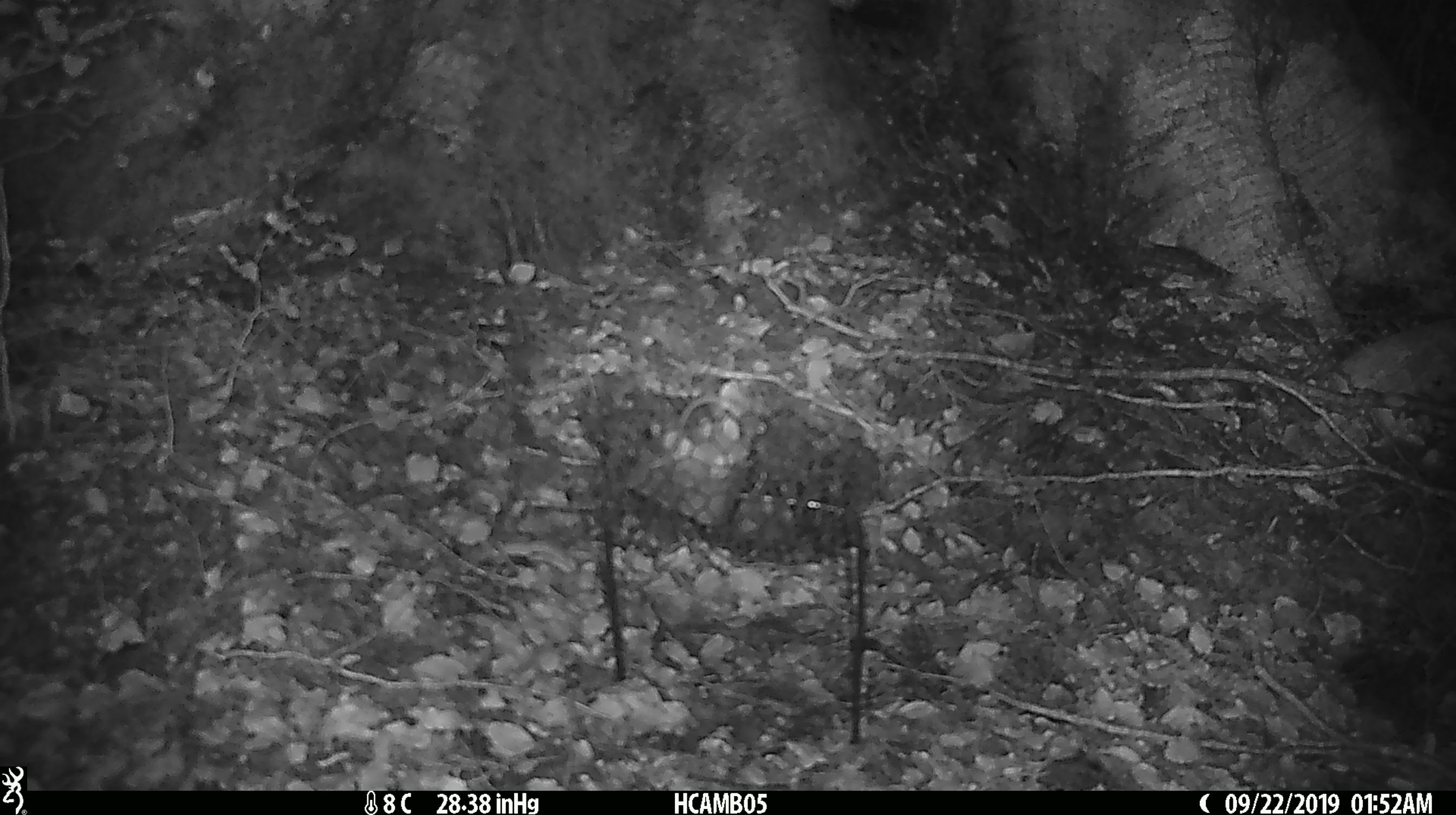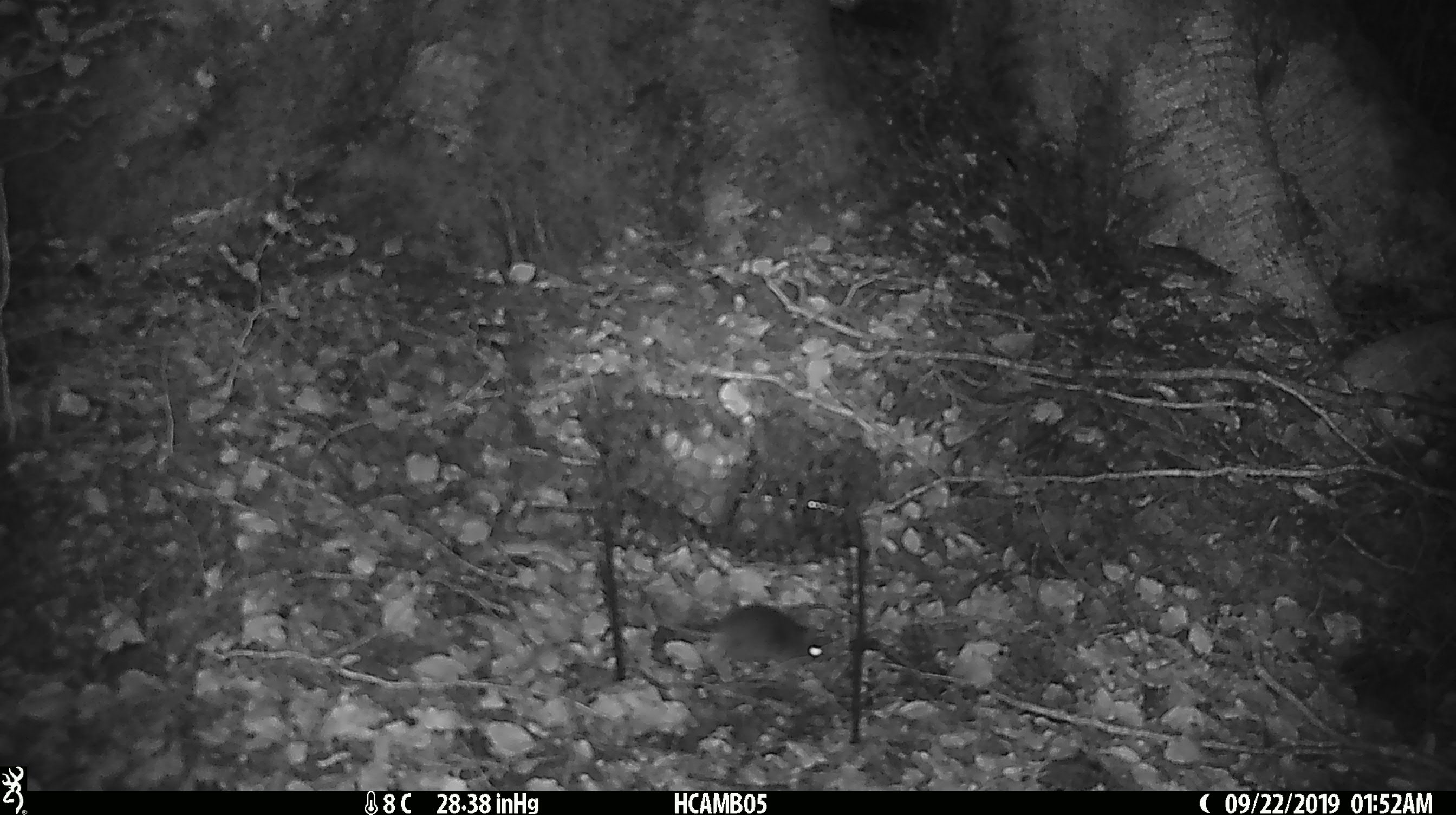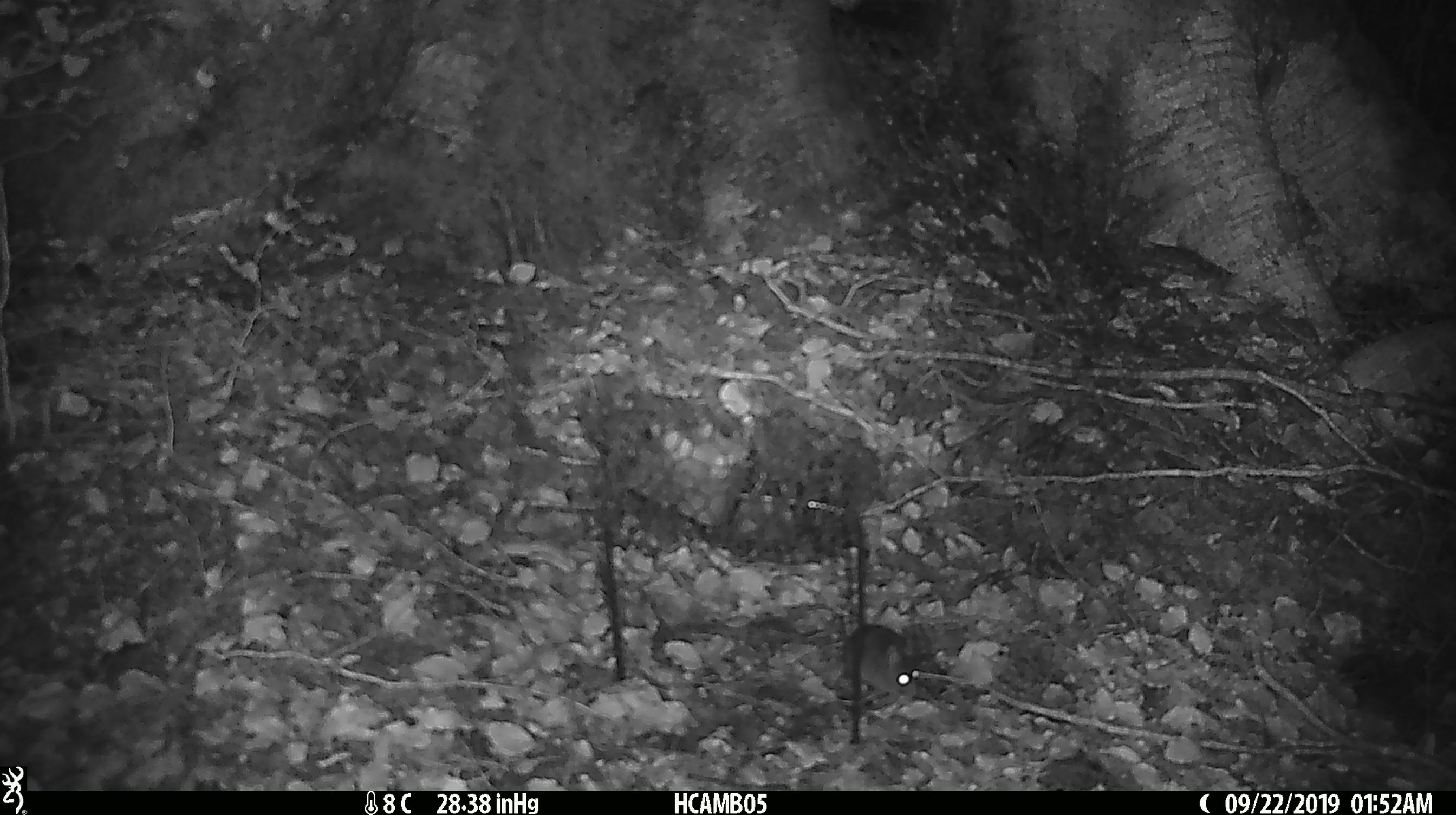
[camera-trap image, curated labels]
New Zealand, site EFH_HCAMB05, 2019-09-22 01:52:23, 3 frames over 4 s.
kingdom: Animalia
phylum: Chordata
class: Mammalia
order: Rodentia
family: Muridae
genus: Mus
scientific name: Mus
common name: mouse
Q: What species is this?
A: Mouse (Mus).